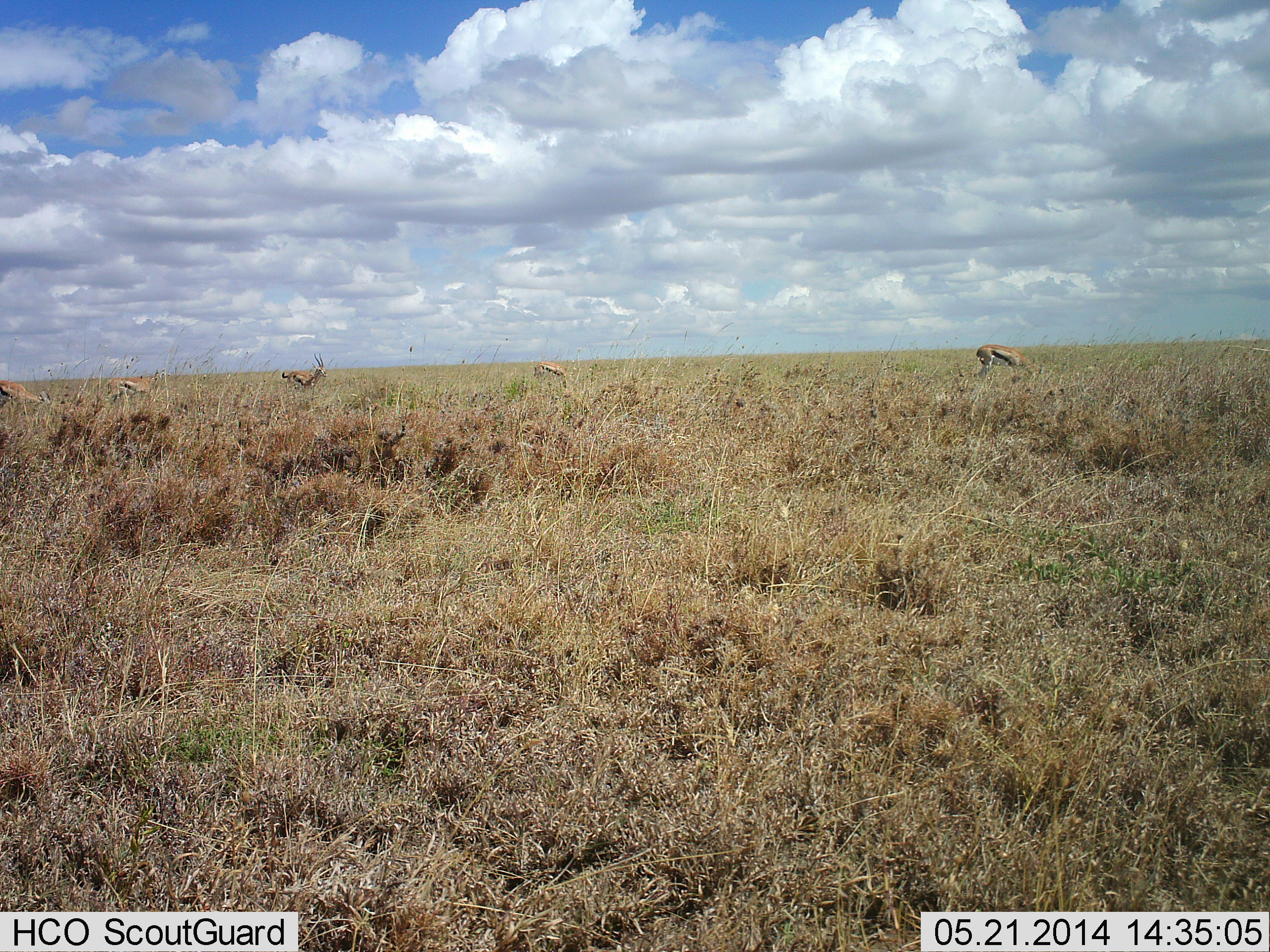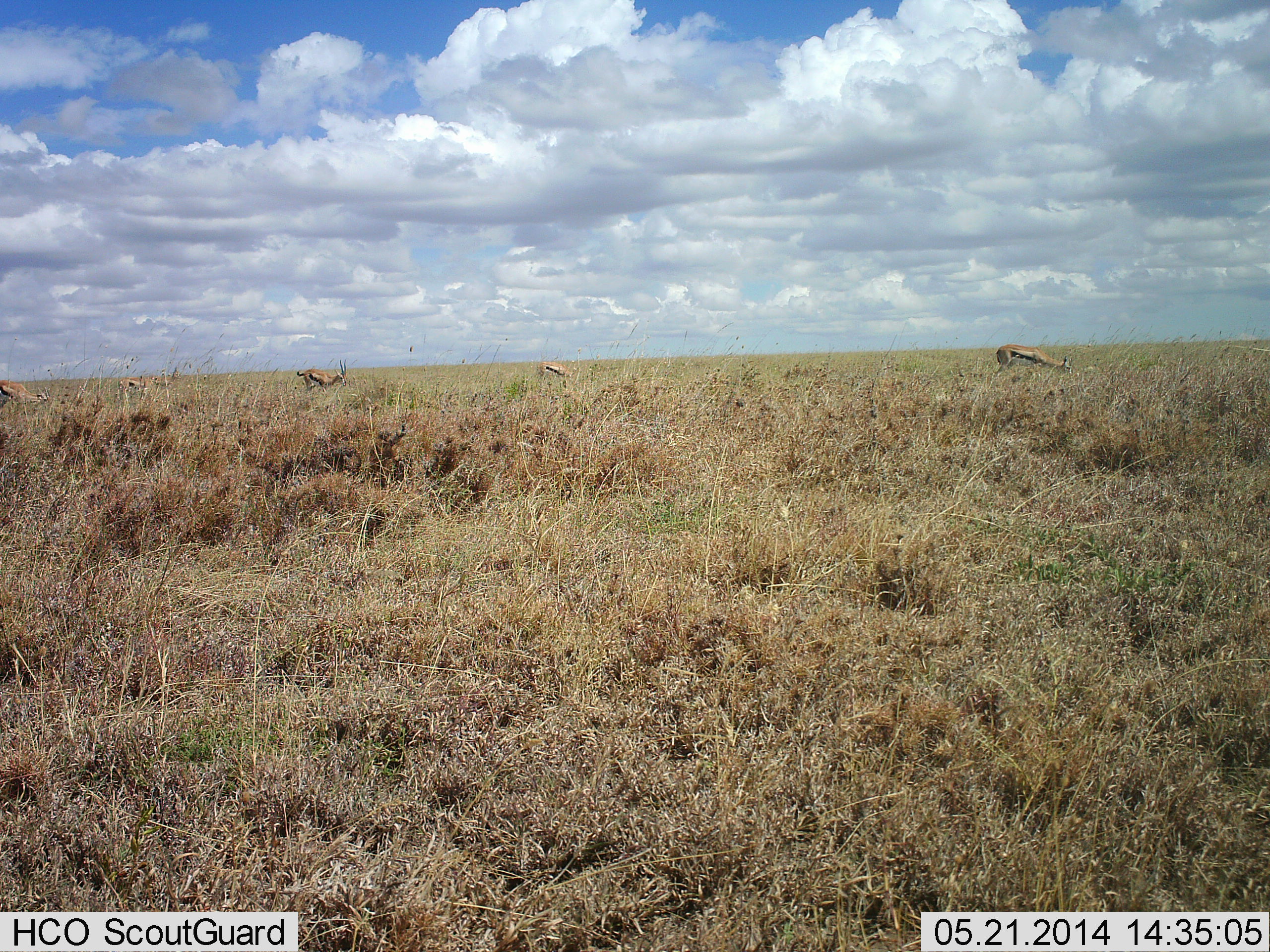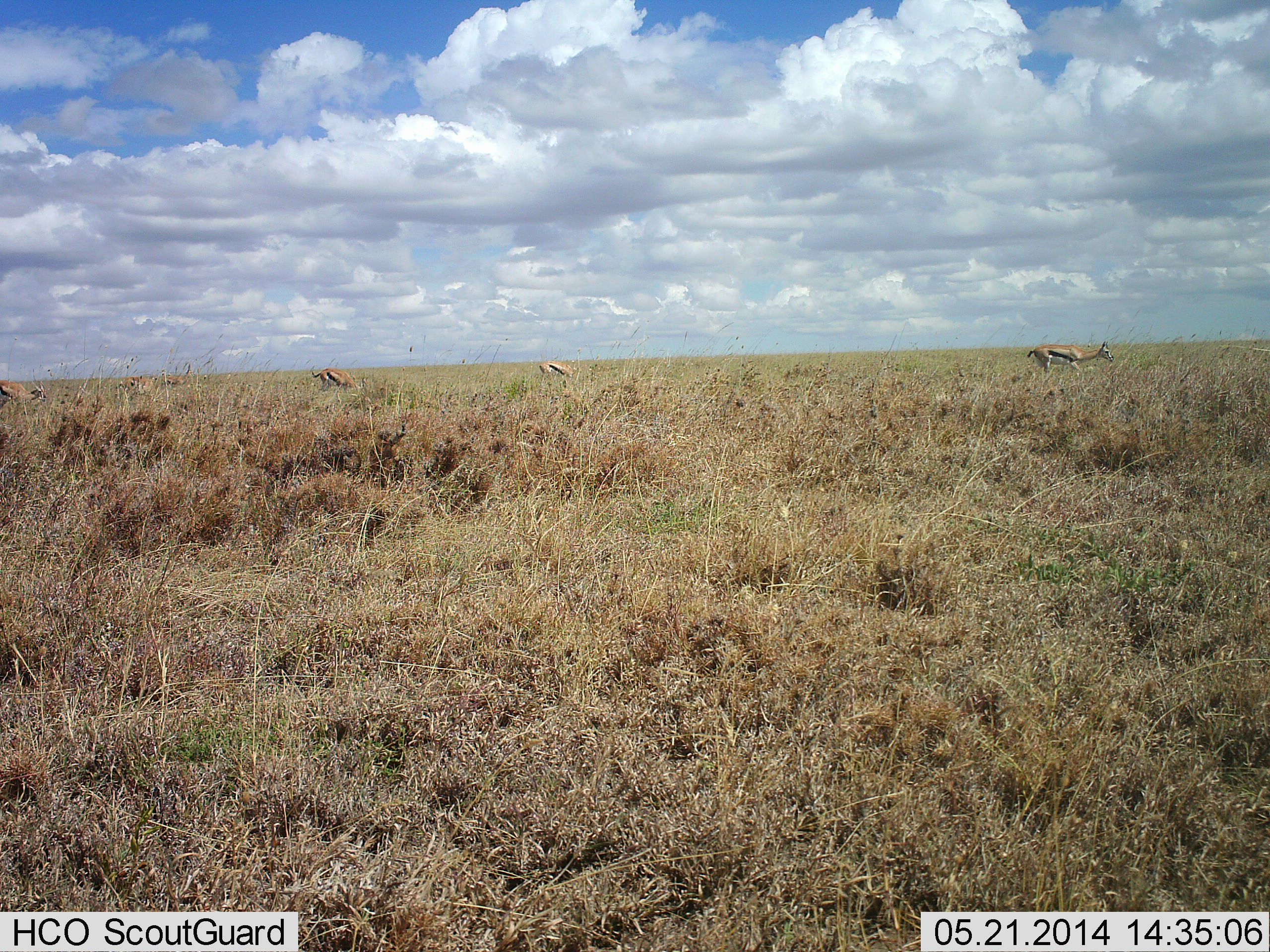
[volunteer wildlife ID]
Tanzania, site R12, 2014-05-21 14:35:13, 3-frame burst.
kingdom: Animalia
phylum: Chordata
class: Mammalia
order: Artiodactyla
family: Bovidae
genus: Eudorcas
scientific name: Eudorcas thomsonii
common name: thomson's gazelle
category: gazellethomsons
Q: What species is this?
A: Gazellethomsons (thomson's gazelle) (Eudorcas thomsonii).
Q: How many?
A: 5.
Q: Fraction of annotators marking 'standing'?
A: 20%.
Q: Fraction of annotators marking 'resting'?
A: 0%.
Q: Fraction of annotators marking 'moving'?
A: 60%.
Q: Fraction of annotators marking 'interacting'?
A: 0%.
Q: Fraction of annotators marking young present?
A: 0%.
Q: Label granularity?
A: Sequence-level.